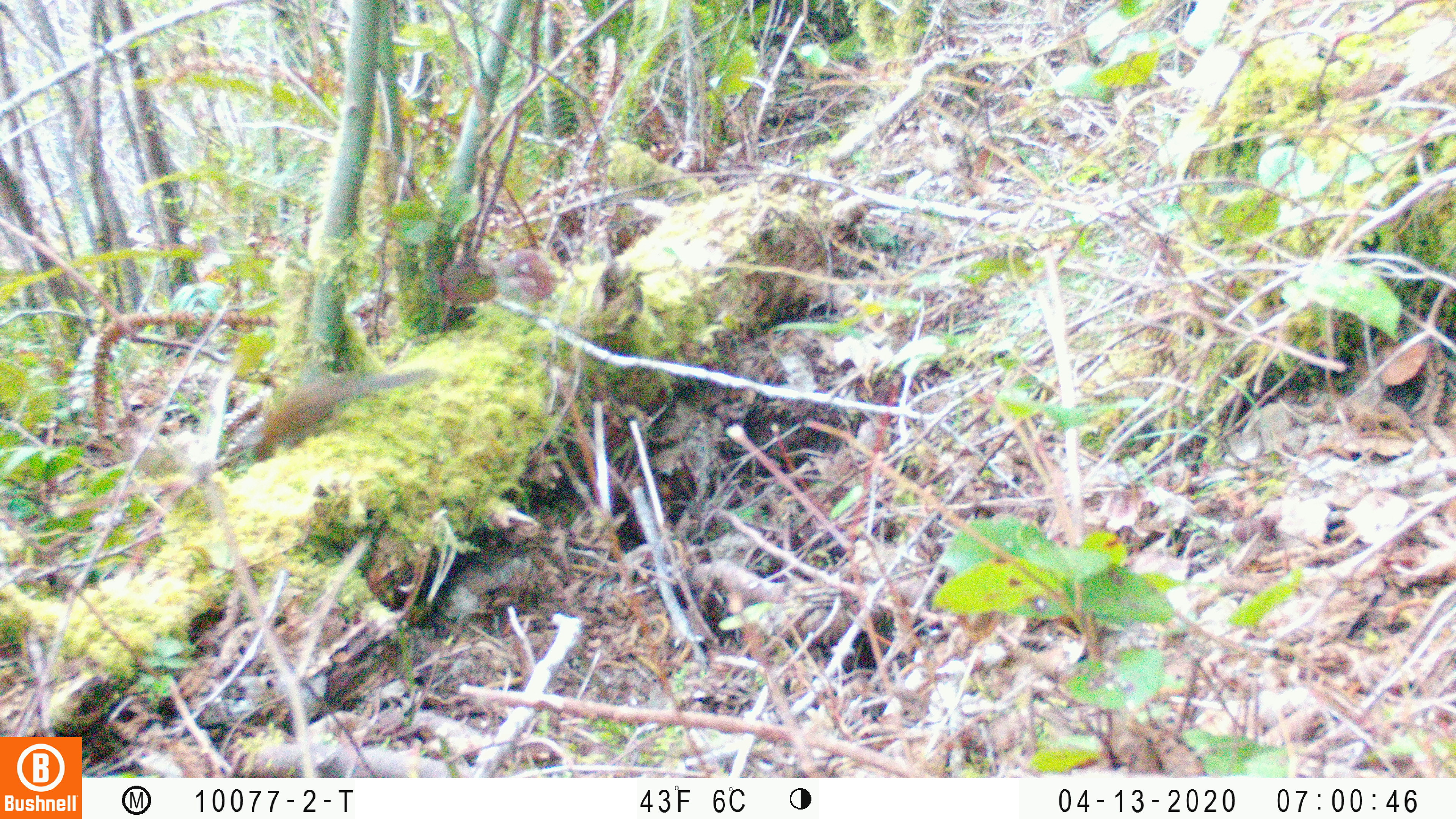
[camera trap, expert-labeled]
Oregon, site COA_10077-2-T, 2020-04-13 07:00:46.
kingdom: Animalia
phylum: Chordata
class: Mammalia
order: Rodentia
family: Sciuridae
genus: Neotamias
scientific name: Neotamias townsendii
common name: townsend's chipmunk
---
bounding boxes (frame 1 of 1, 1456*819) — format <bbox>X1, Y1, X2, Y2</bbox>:
townsend's chipmunk: <bbox>248, 361, 442, 464</bbox>